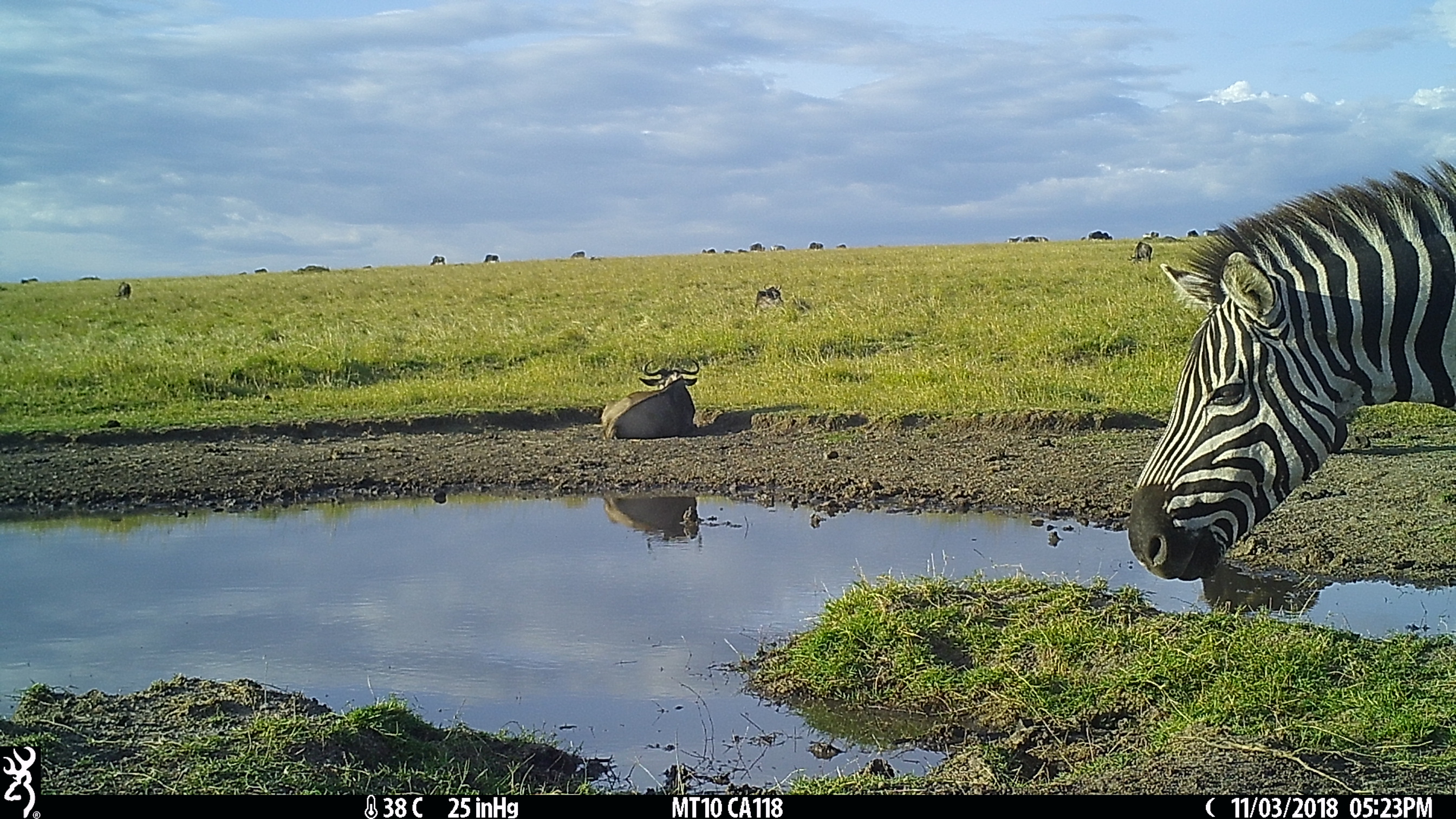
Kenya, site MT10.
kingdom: Animalia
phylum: Chordata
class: Mammalia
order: Perissodactyla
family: Equidae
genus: Equus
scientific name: Equus quagga burchellii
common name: burchell's zebra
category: zebra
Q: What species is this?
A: Zebra (burchell's zebra) (Equus quagga burchellii).